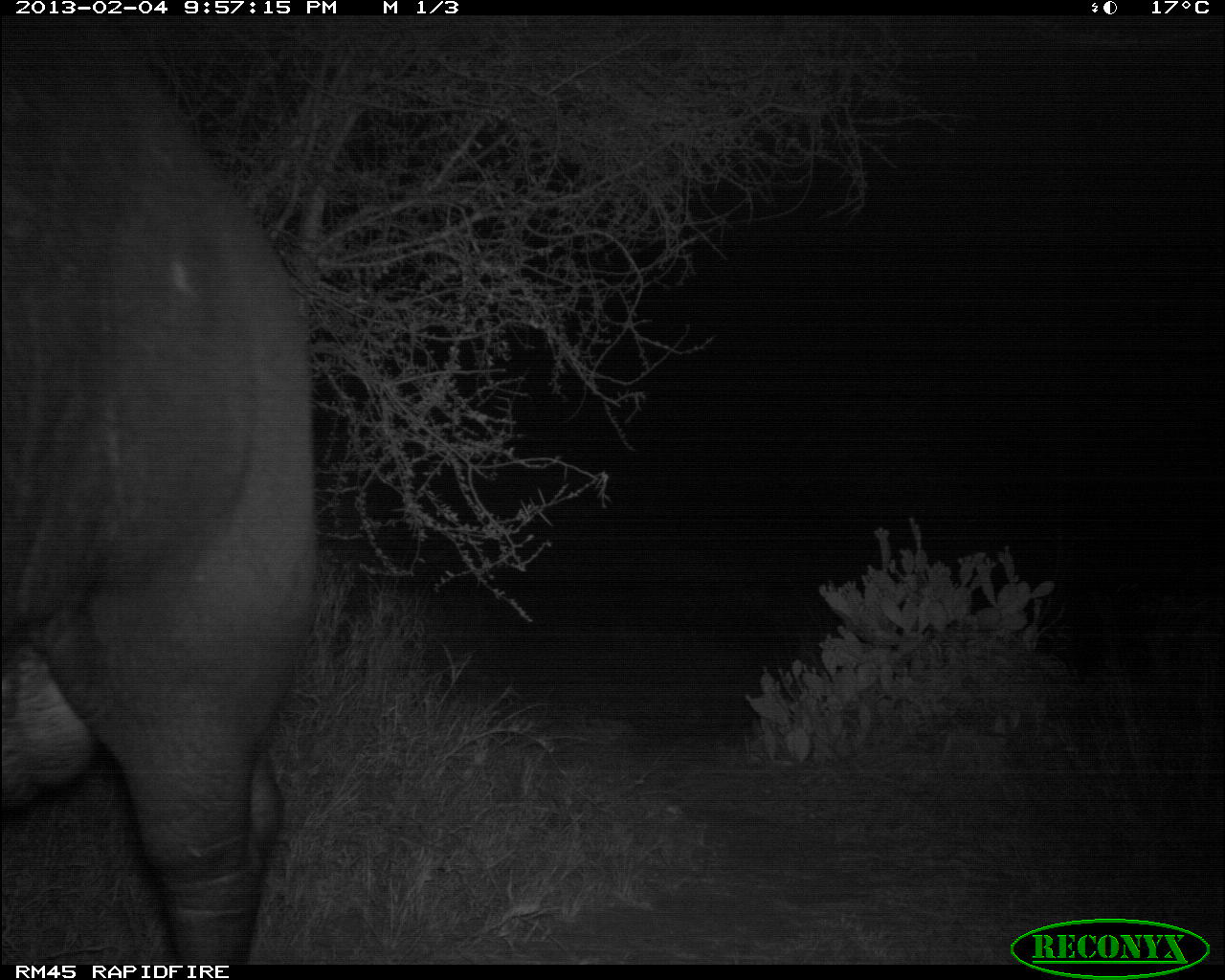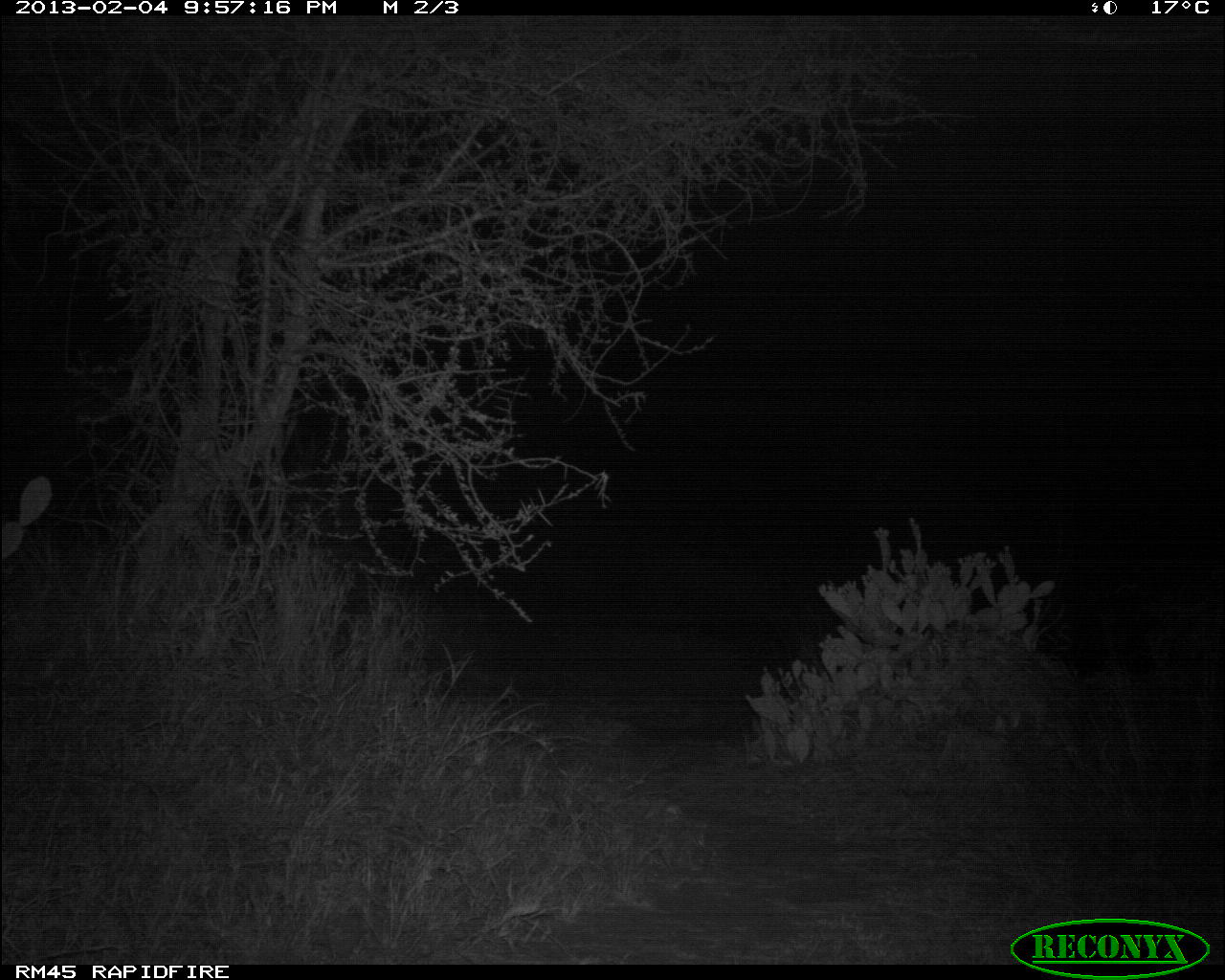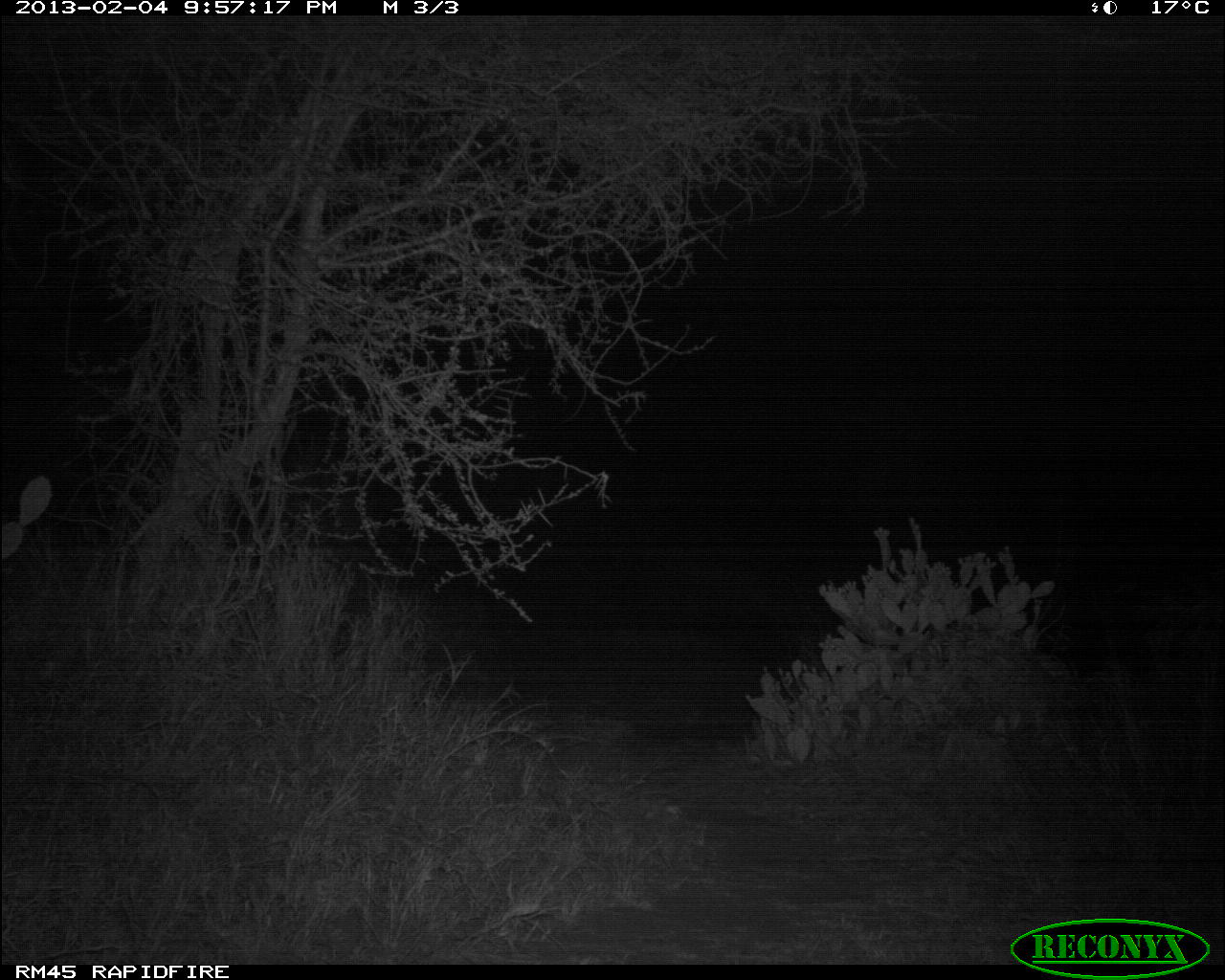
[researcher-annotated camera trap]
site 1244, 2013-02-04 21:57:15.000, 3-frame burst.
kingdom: Animalia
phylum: Chordata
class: Mammalia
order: Artiodactyla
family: Bovidae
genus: Syncerus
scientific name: Syncerus caffer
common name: african buffalo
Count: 1.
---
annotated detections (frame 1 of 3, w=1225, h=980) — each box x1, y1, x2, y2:
syncerus caffer: 0, 8, 319, 959